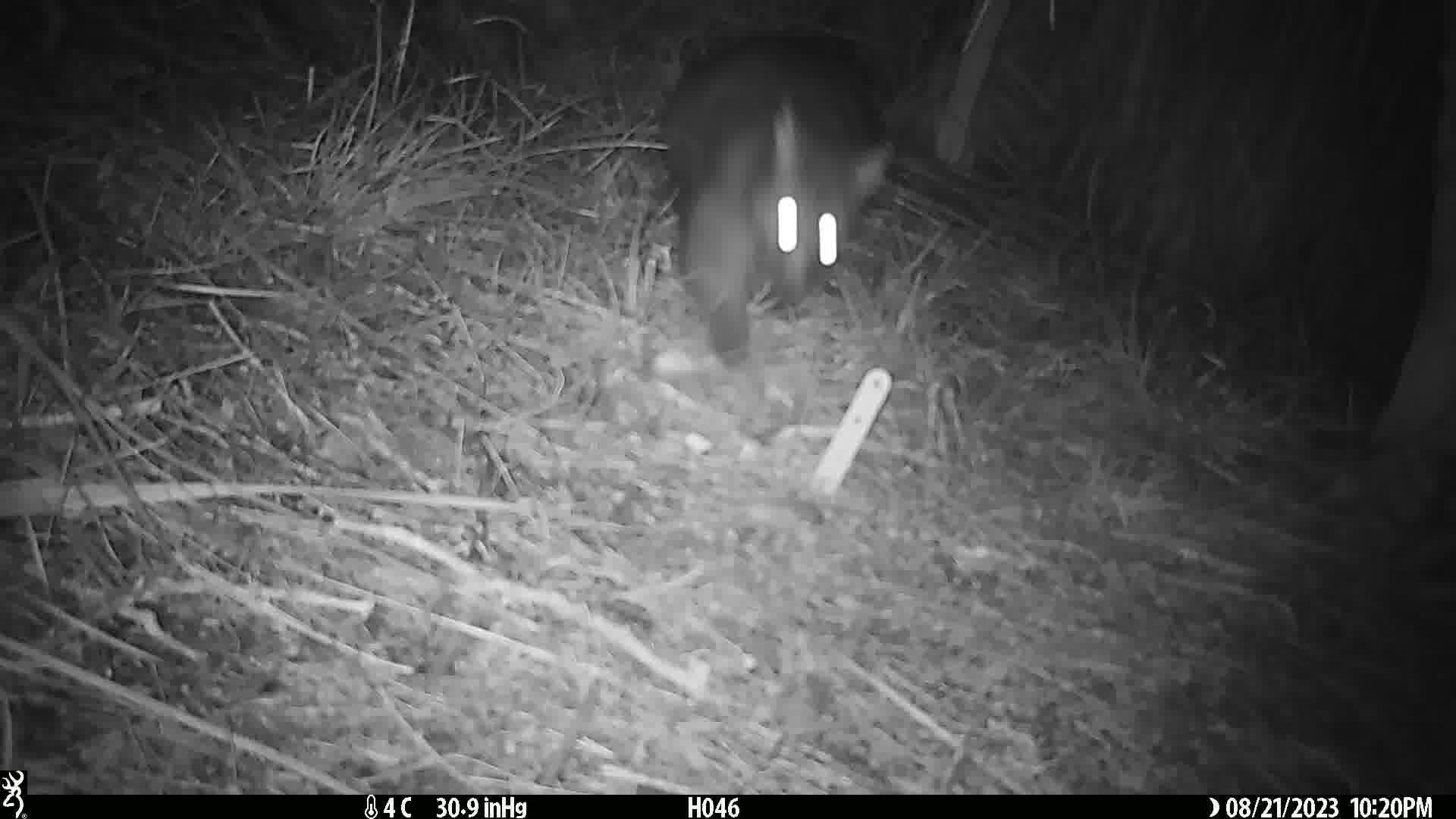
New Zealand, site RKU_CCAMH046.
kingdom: Animalia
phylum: Chordata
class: Mammalia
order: Diprotodontia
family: Phalangeridae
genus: Trichosurus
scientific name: Trichosurus vulpecula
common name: common brushtail possum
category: possum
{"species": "possum (common brushtail possum) (Trichosurus vulpecula)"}